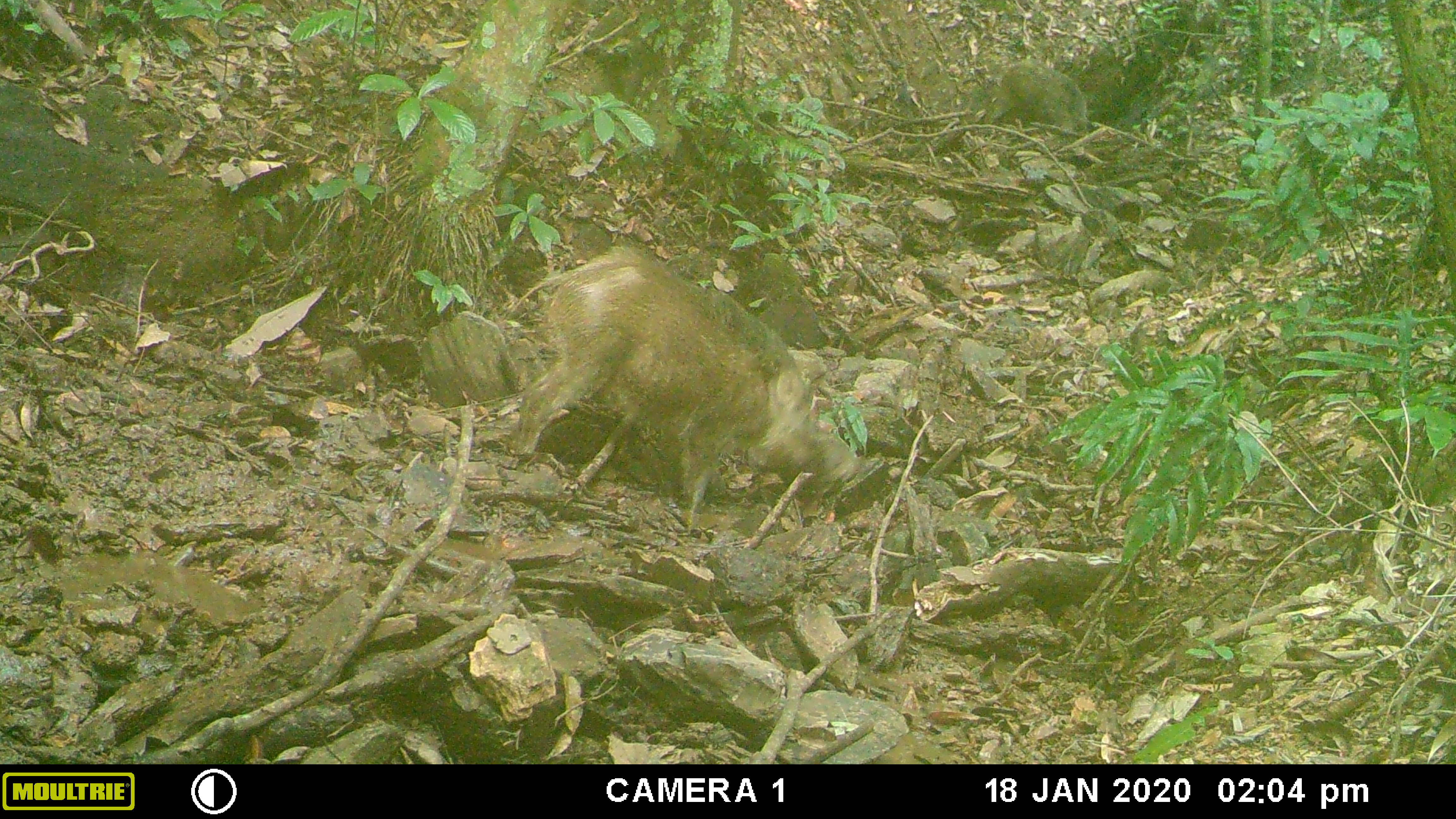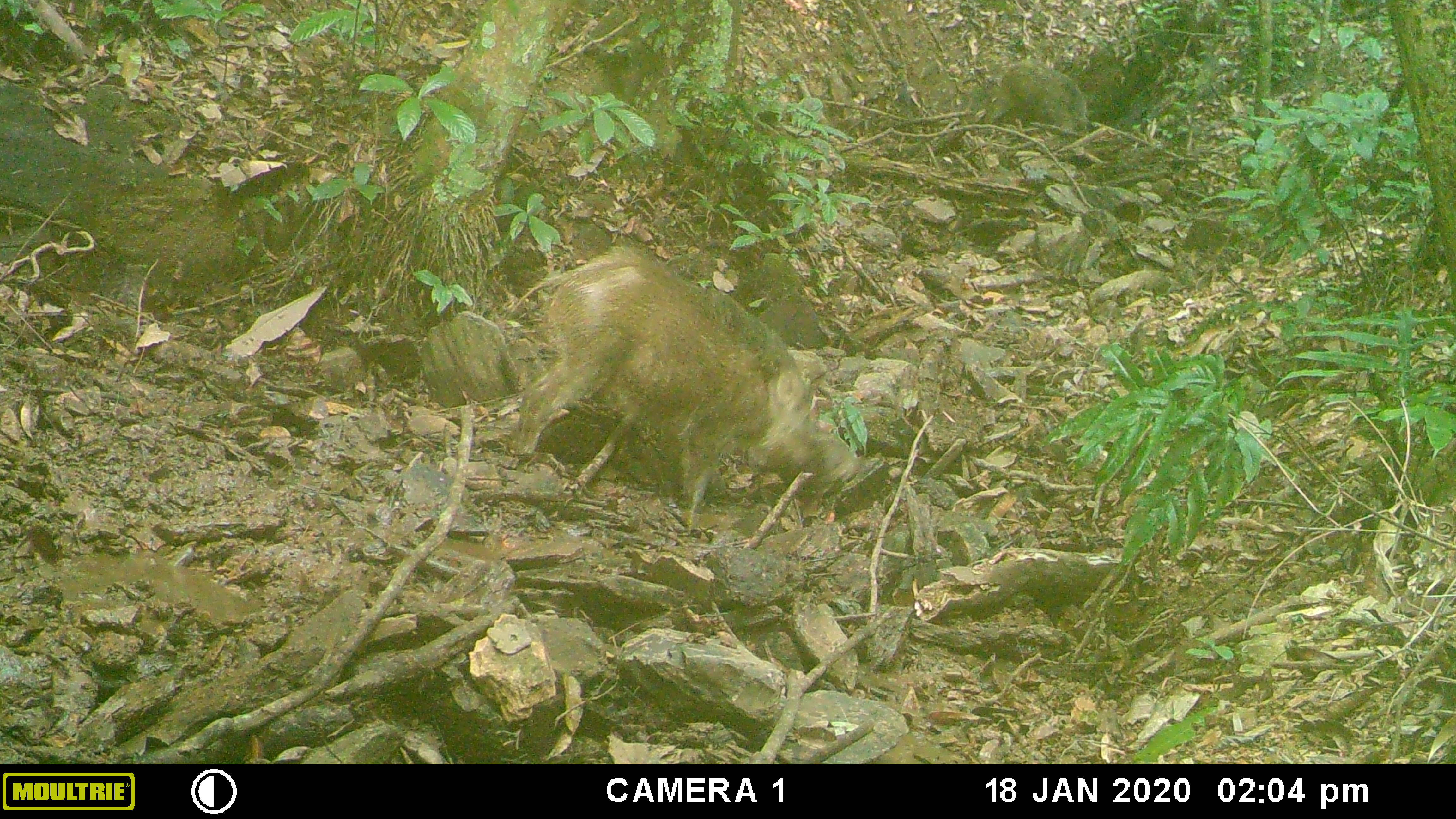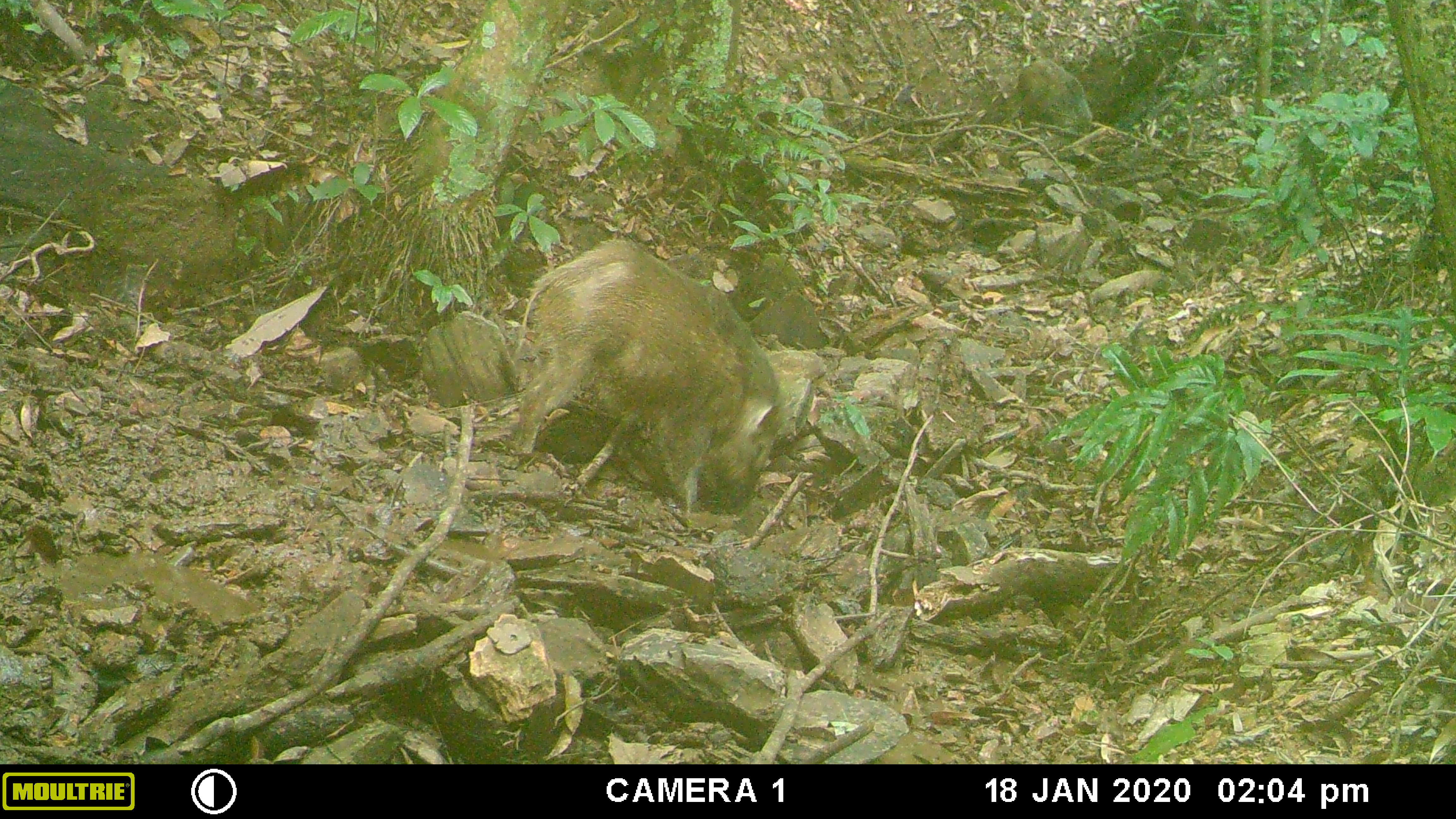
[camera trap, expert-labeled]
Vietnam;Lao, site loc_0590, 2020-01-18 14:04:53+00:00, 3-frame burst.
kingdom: Animalia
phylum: Chordata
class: Aves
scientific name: Aves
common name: bird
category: unidentified bird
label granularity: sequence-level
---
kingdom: Animalia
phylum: Chordata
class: Mammalia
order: Artiodactyla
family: Suidae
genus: Sus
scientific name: Sus scrofa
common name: eurasian wild pig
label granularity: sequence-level